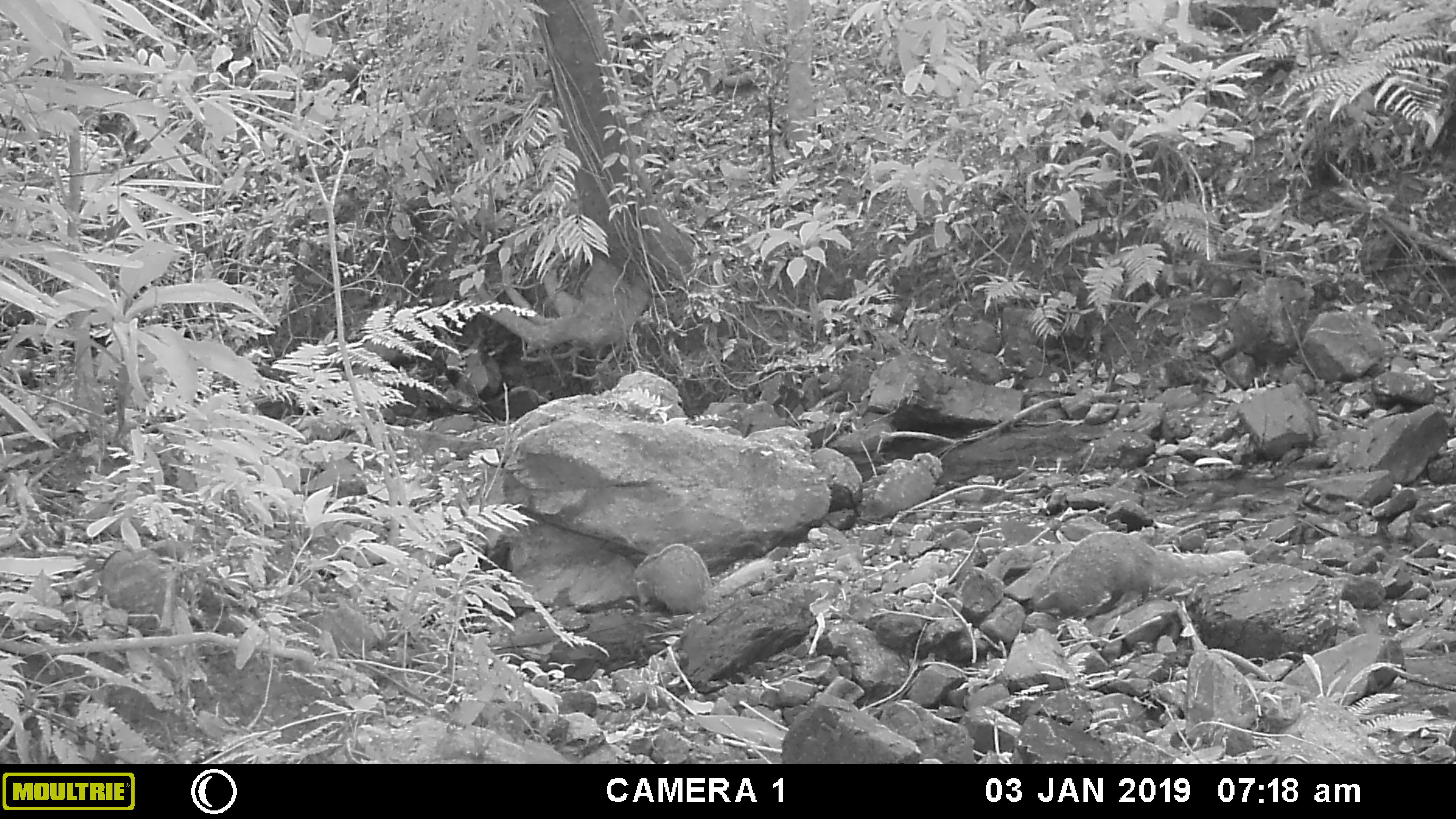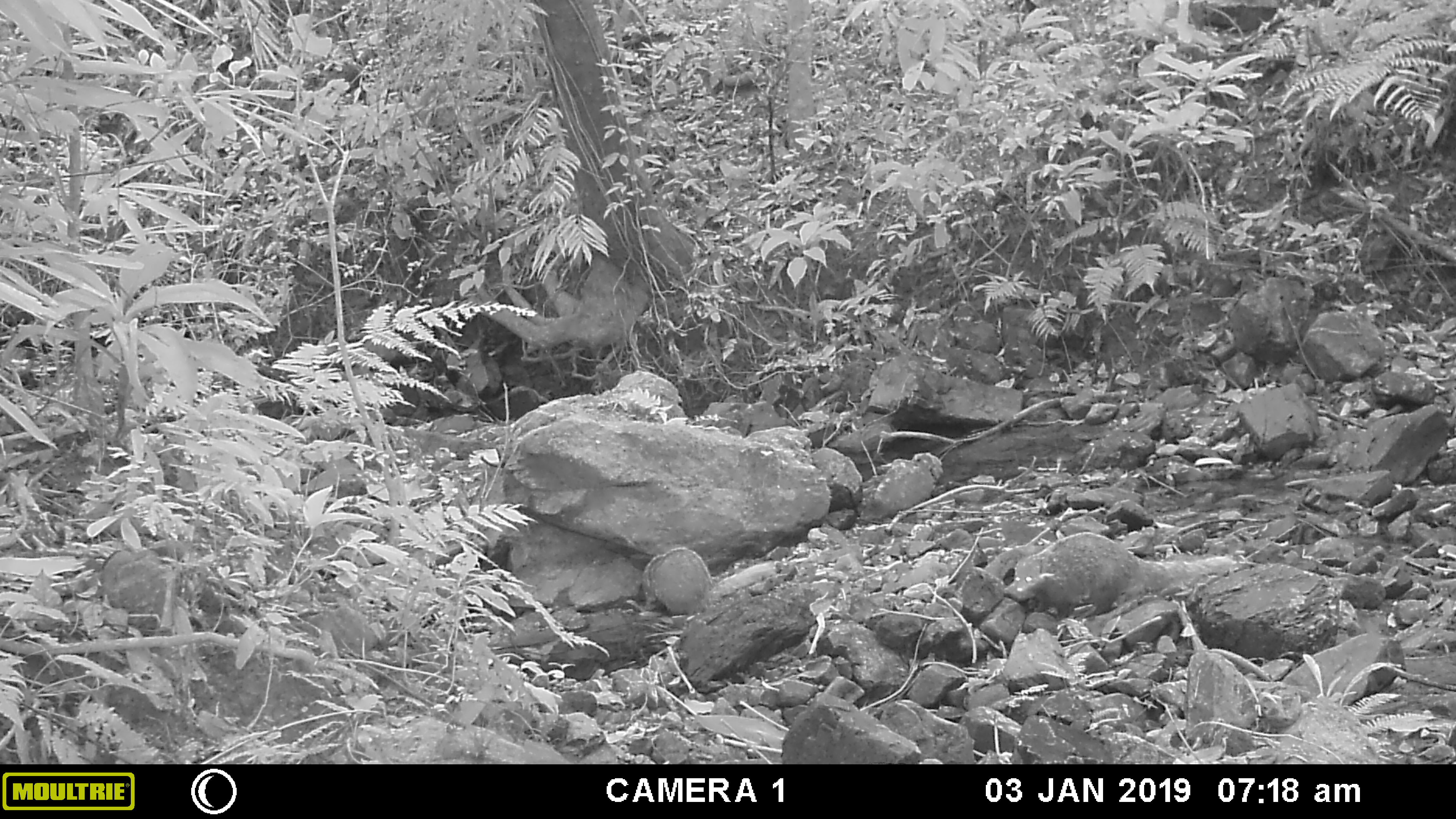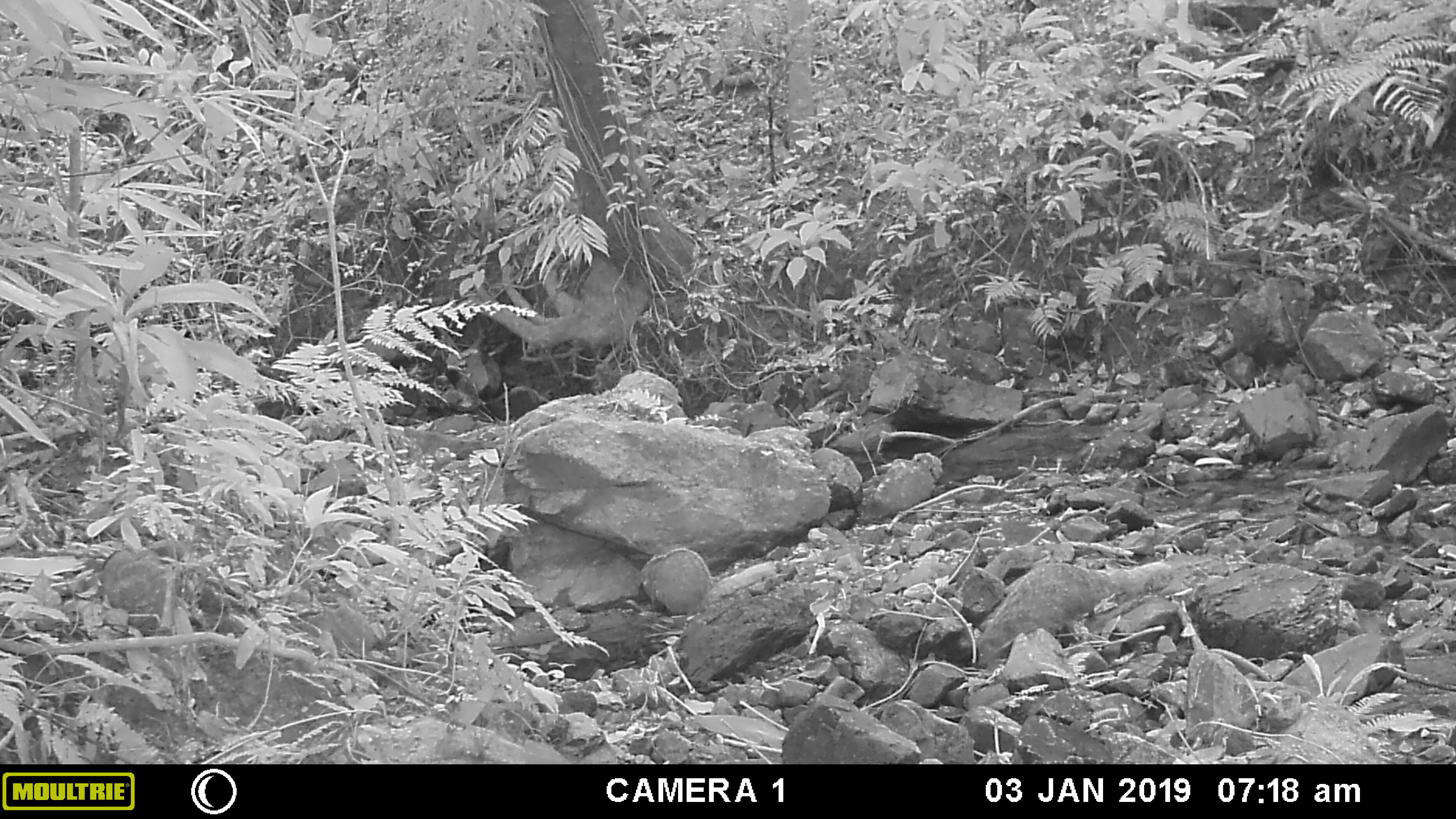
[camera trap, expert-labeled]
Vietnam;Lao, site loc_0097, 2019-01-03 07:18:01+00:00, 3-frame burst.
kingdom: Animalia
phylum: Chordata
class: Mammalia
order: Carnivora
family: Herpestidae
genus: Urva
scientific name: Urva urva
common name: crab-eating mongoose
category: crab eating mongoose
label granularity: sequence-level